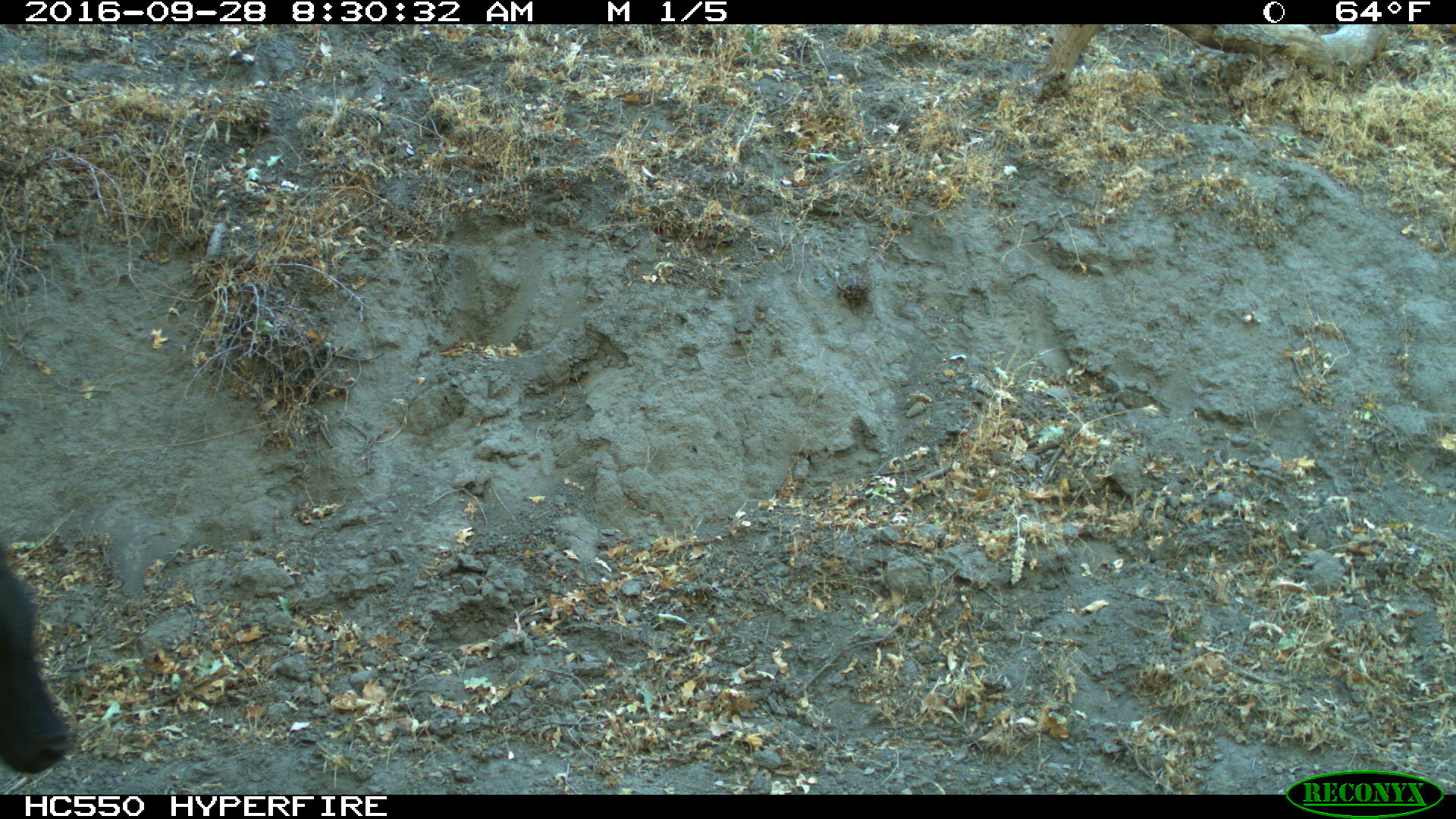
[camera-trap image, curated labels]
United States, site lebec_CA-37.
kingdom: Animalia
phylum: Chordata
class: Mammalia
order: Artiodactyla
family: Bovidae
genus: Bos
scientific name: Bos taurus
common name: domestic cow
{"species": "Bos taurus (domestic cow)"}